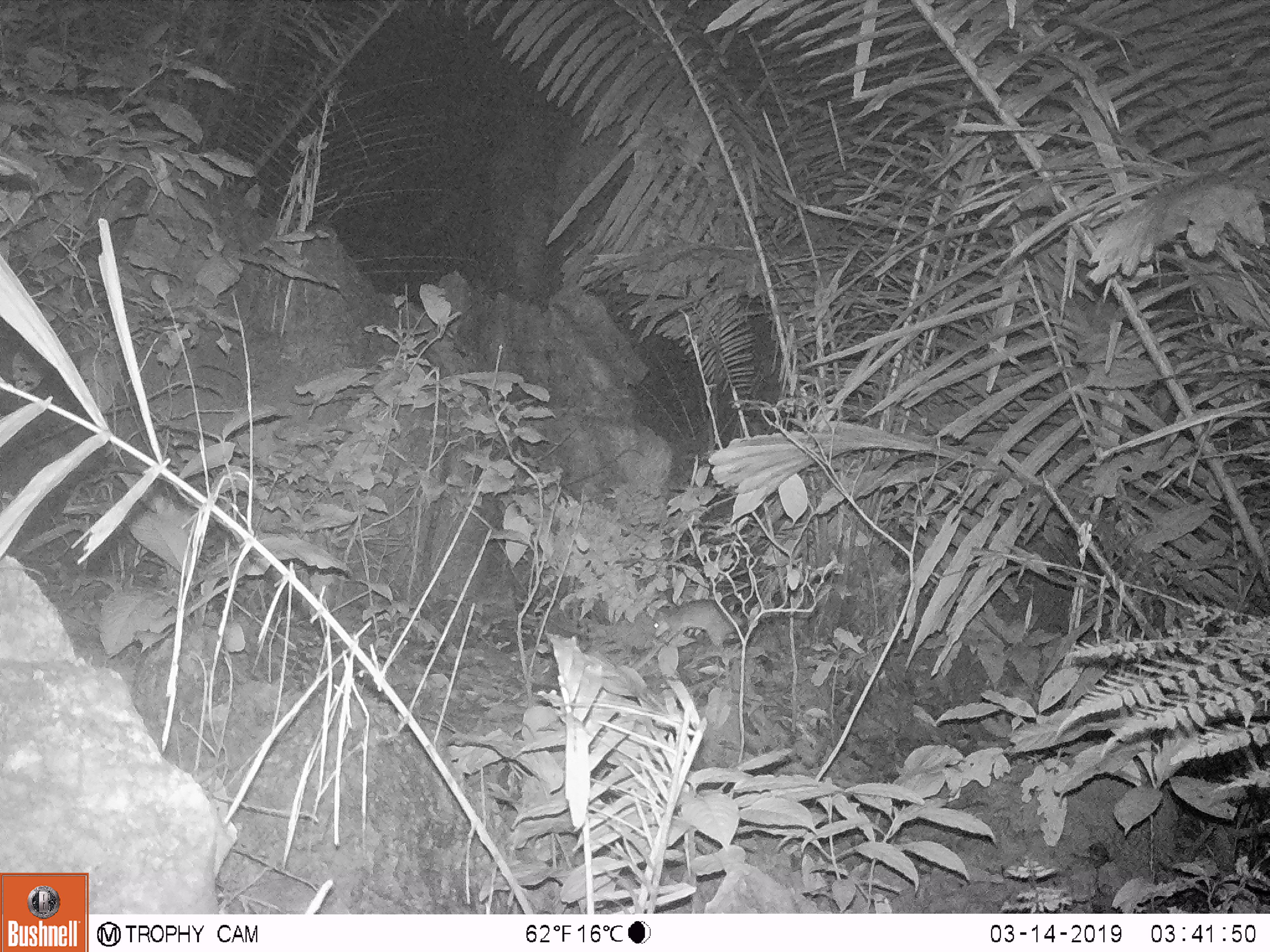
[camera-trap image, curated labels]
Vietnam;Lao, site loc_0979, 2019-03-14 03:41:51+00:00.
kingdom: Animalia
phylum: Chordata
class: Mammalia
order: Rodentia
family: Muridae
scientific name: Muridae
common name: old-world mice and rats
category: unidentified murid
Unidentified murid (old-world mice and rats) (Muridae). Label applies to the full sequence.